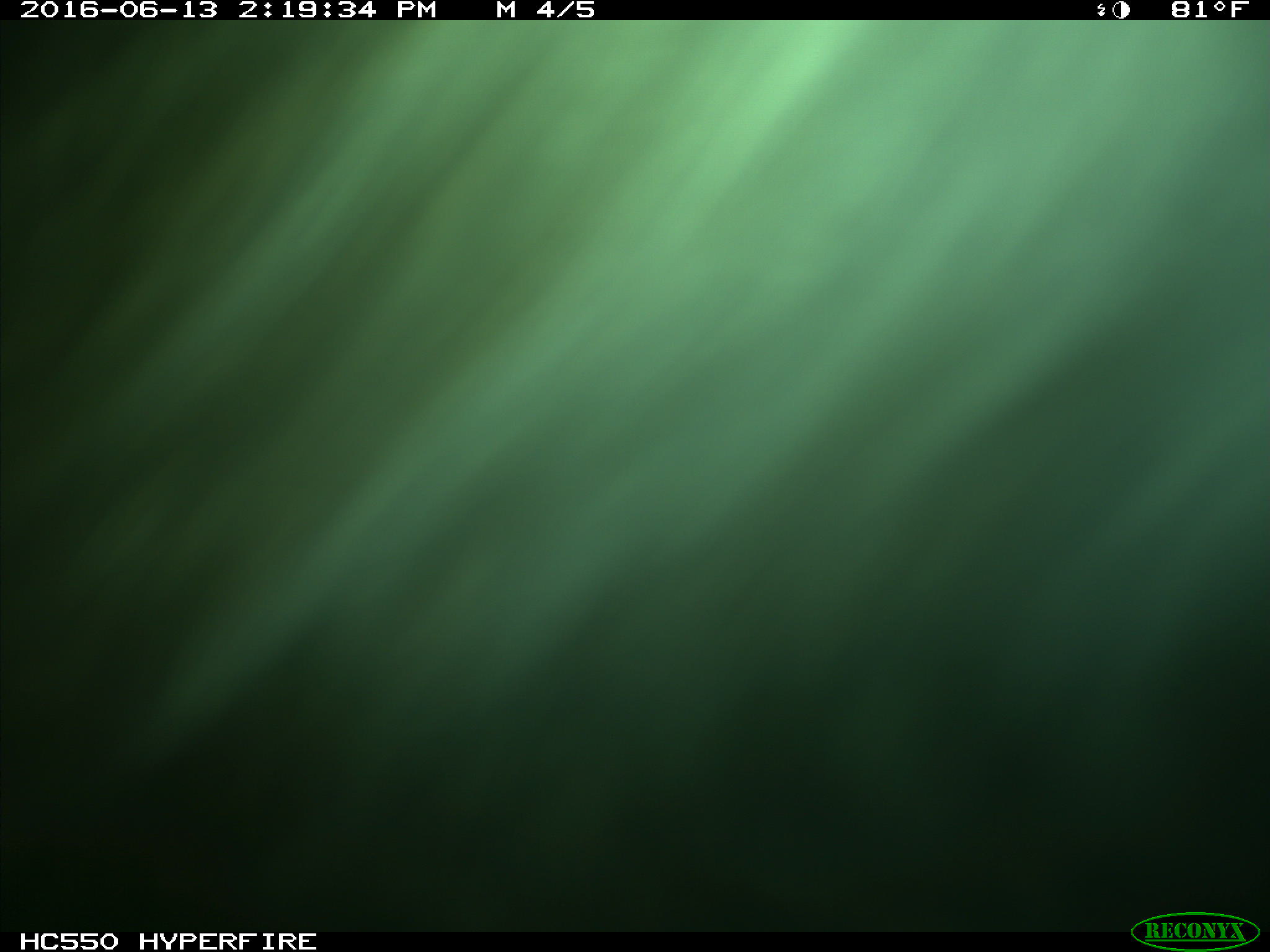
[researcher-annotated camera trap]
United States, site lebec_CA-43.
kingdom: Animalia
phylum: Chordata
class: Mammalia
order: Artiodactyla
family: Bovidae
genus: Bos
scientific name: Bos taurus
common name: domestic cow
Bos taurus (domestic cow).